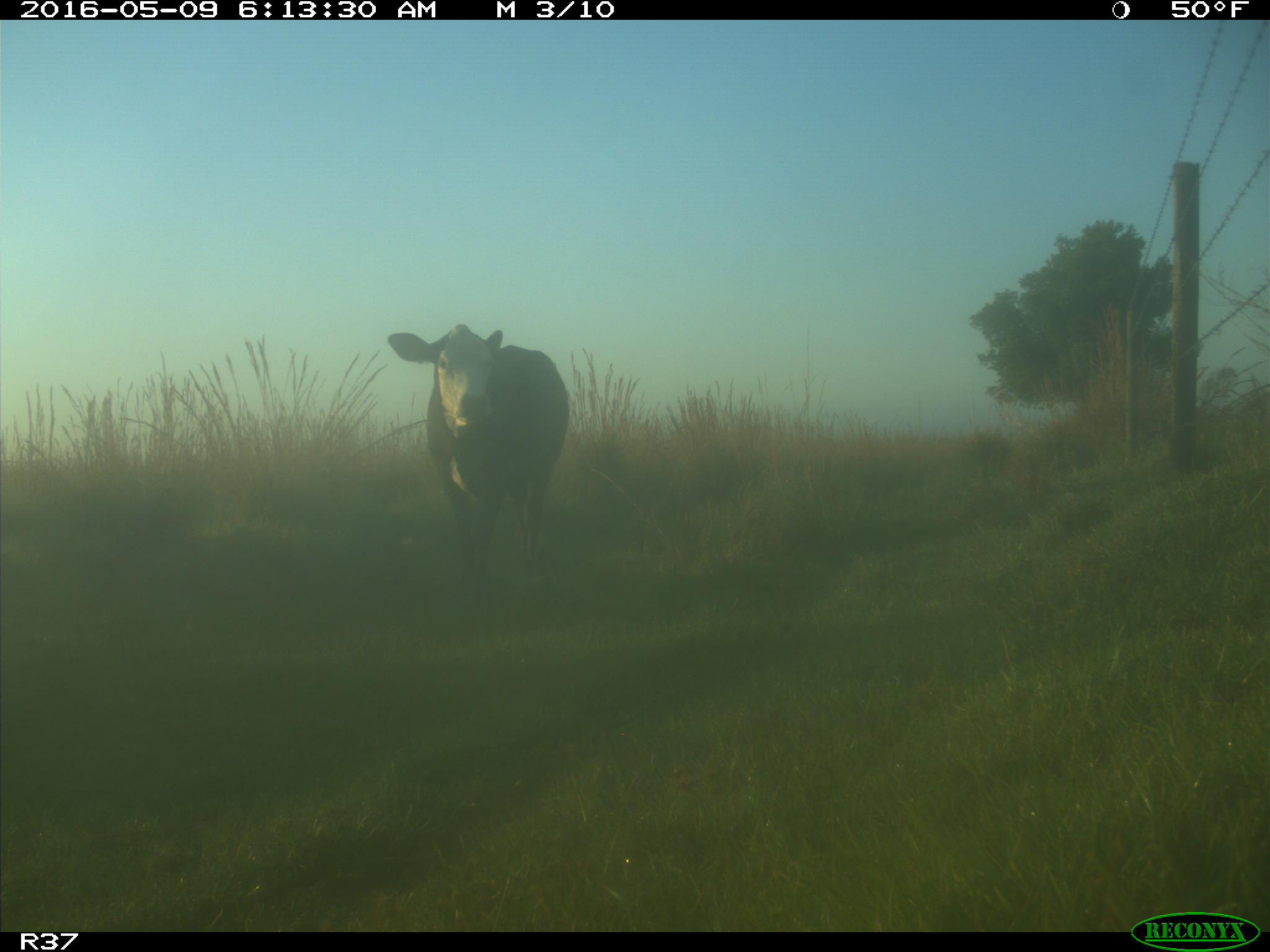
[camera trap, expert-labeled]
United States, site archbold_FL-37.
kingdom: Animalia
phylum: Chordata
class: Mammalia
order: Artiodactyla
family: Bovidae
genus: Bos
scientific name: Bos taurus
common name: domestic cow